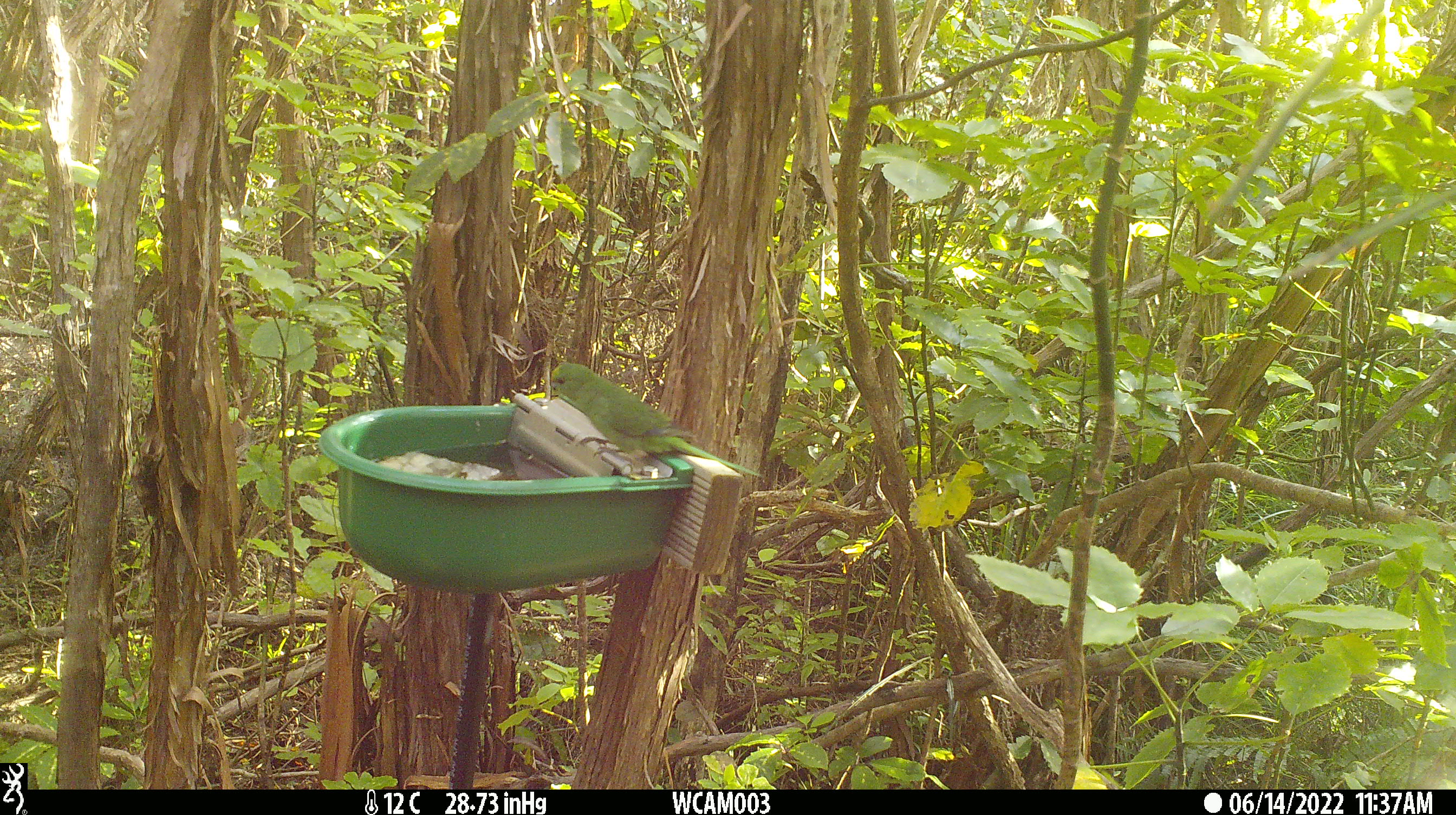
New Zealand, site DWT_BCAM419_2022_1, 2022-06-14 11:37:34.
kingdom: Animalia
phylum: Chordata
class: Aves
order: Psittaciformes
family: Psittaculidae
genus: Cyanoramphus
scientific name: Cyanoramphus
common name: parakeet